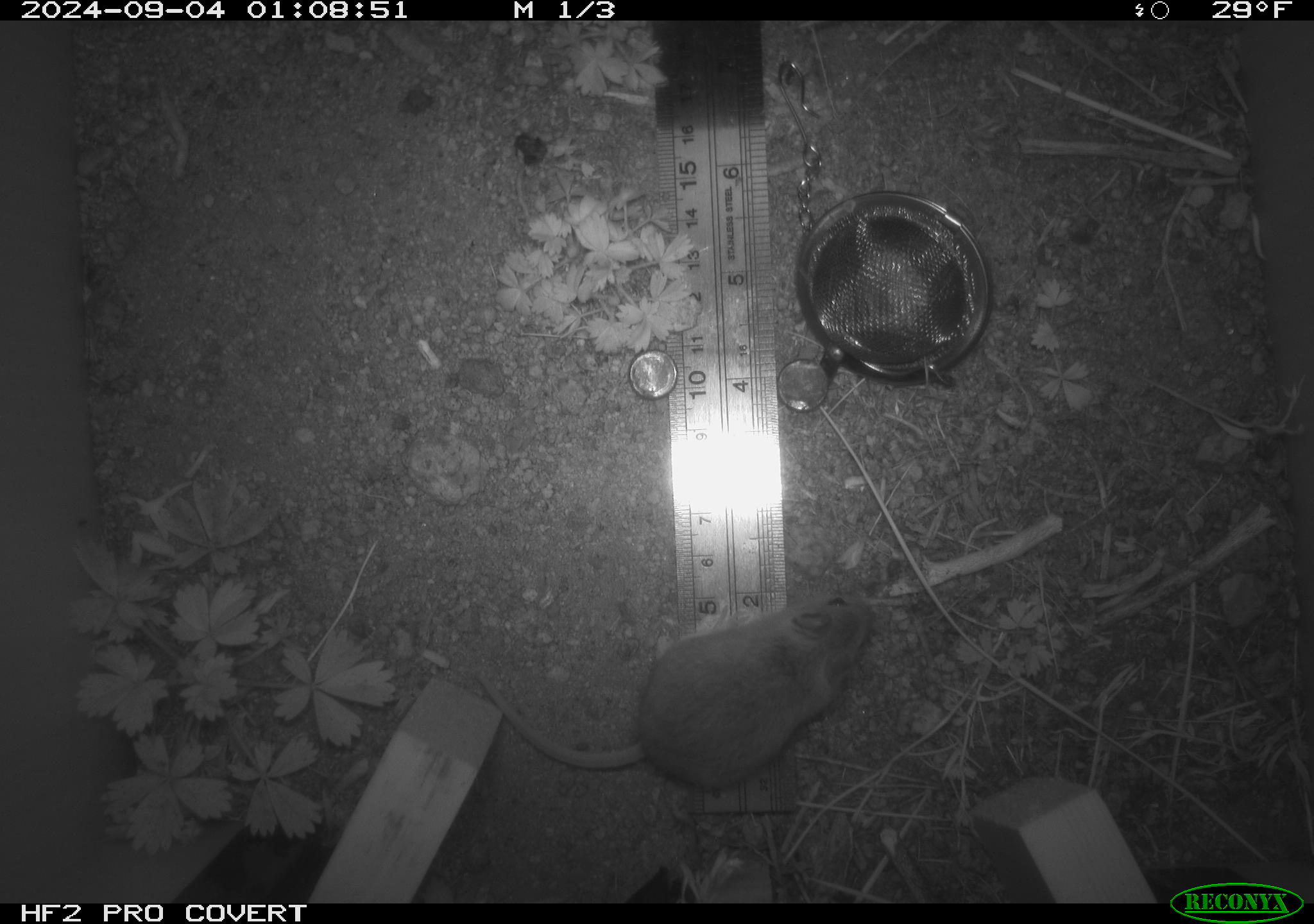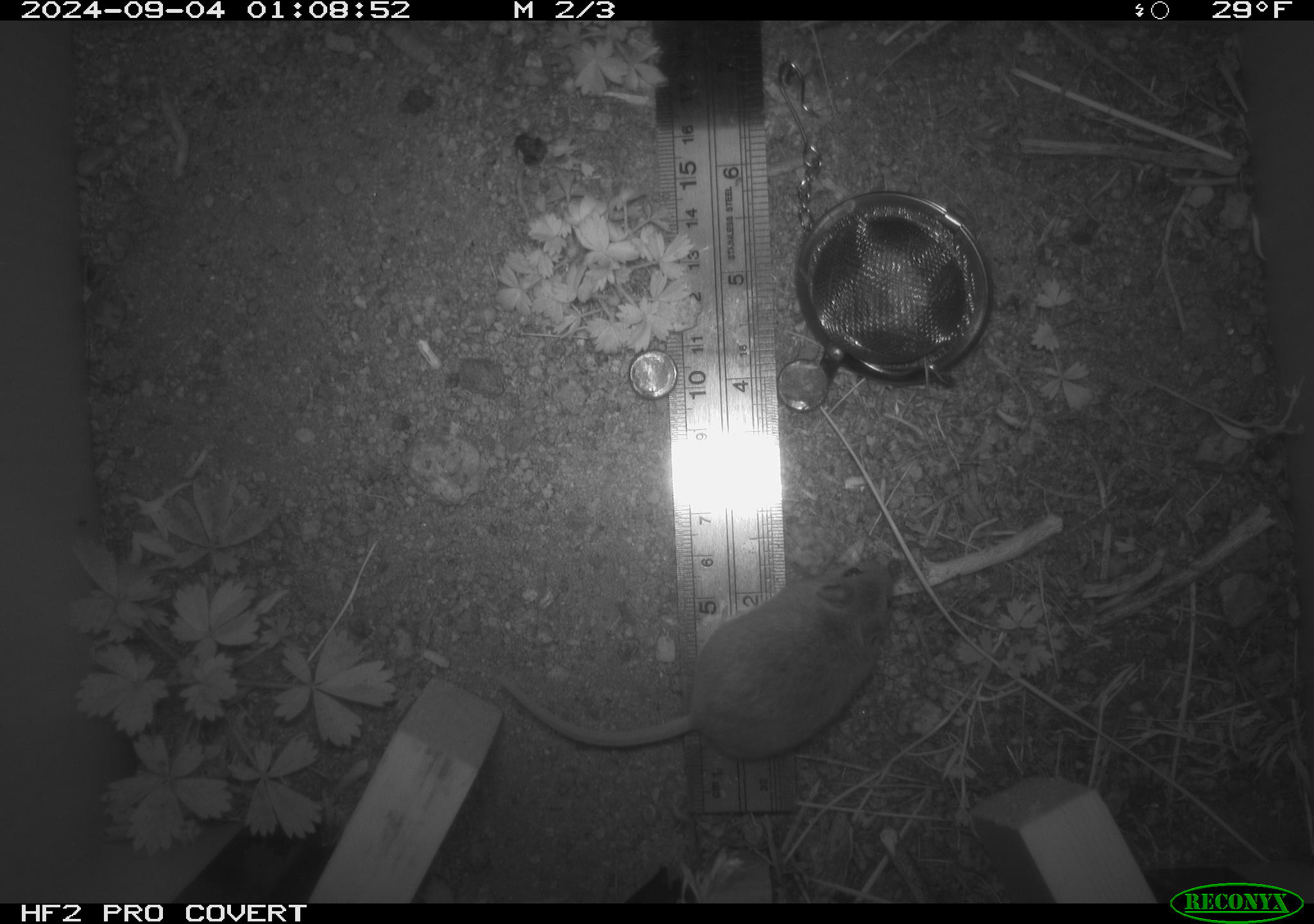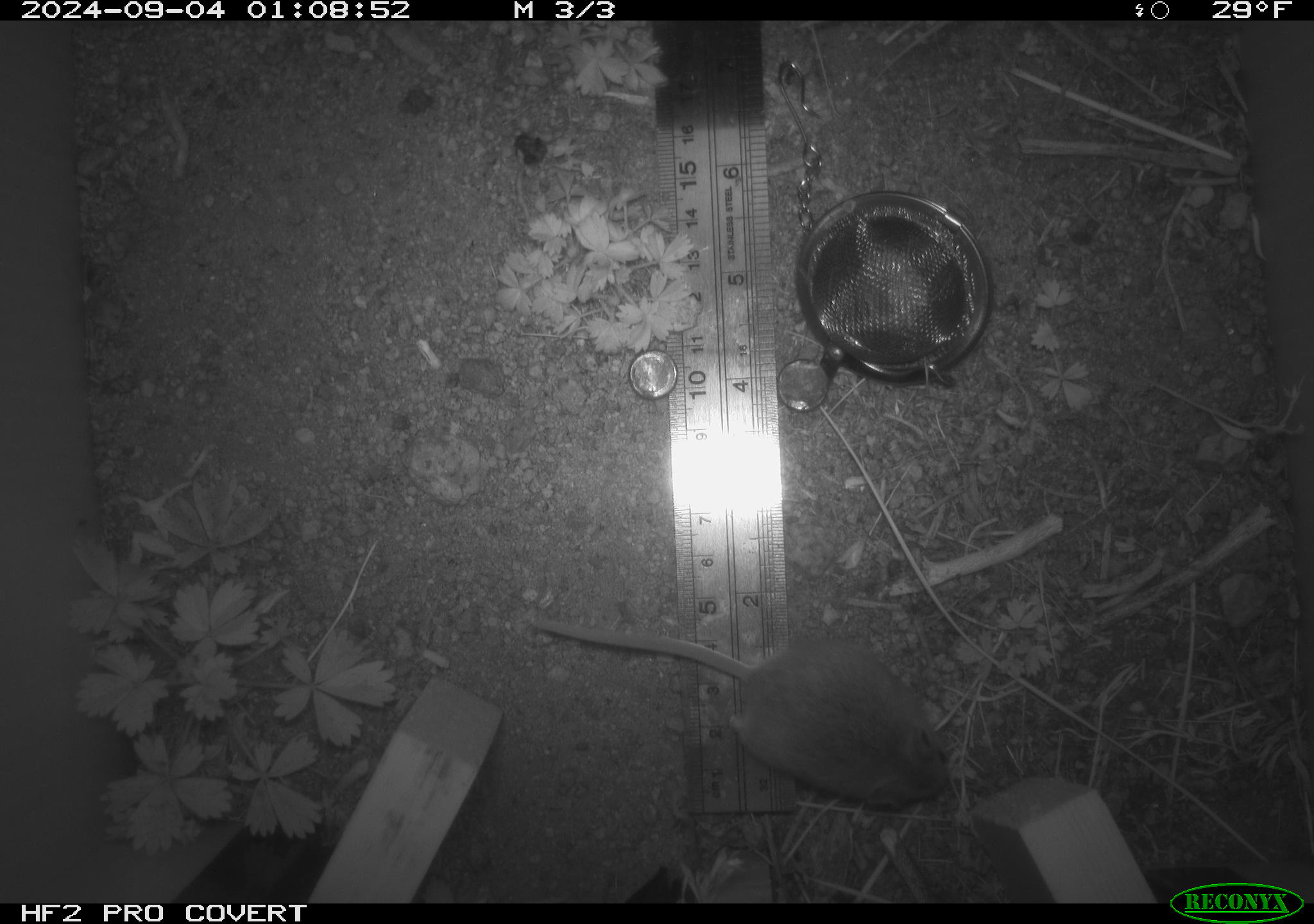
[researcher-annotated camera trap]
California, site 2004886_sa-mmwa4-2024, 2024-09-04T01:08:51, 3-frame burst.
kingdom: Animalia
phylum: Chordata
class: Mammalia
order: Rodentia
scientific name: Rodentia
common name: mouse species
Mouse species (Rodentia).